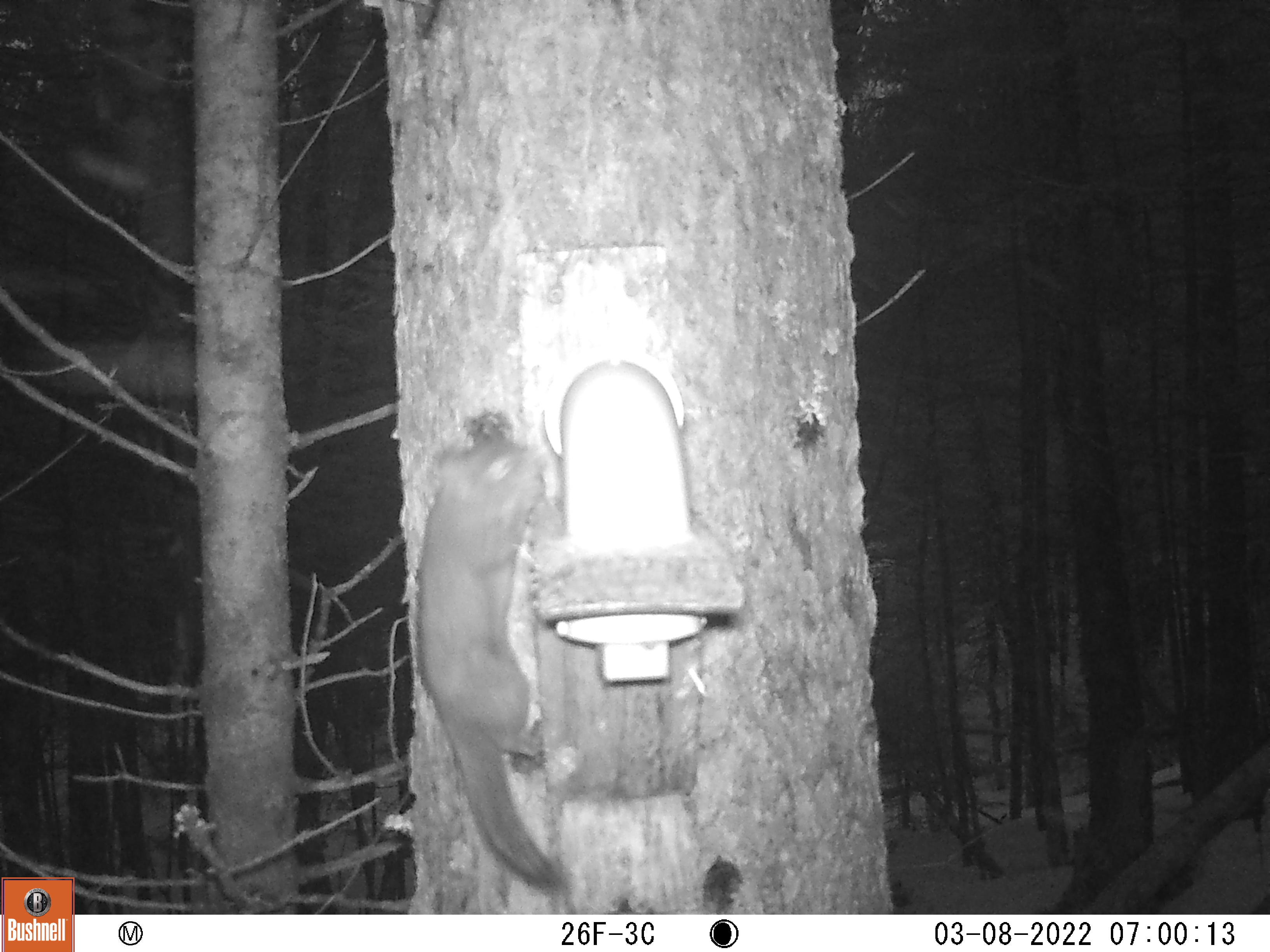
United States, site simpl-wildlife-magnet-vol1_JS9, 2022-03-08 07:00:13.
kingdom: Animalia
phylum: Chordata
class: Mammalia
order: Rodentia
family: Sciuridae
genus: Tamiasciurus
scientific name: Tamiasciurus hudsonicus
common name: red squirrel